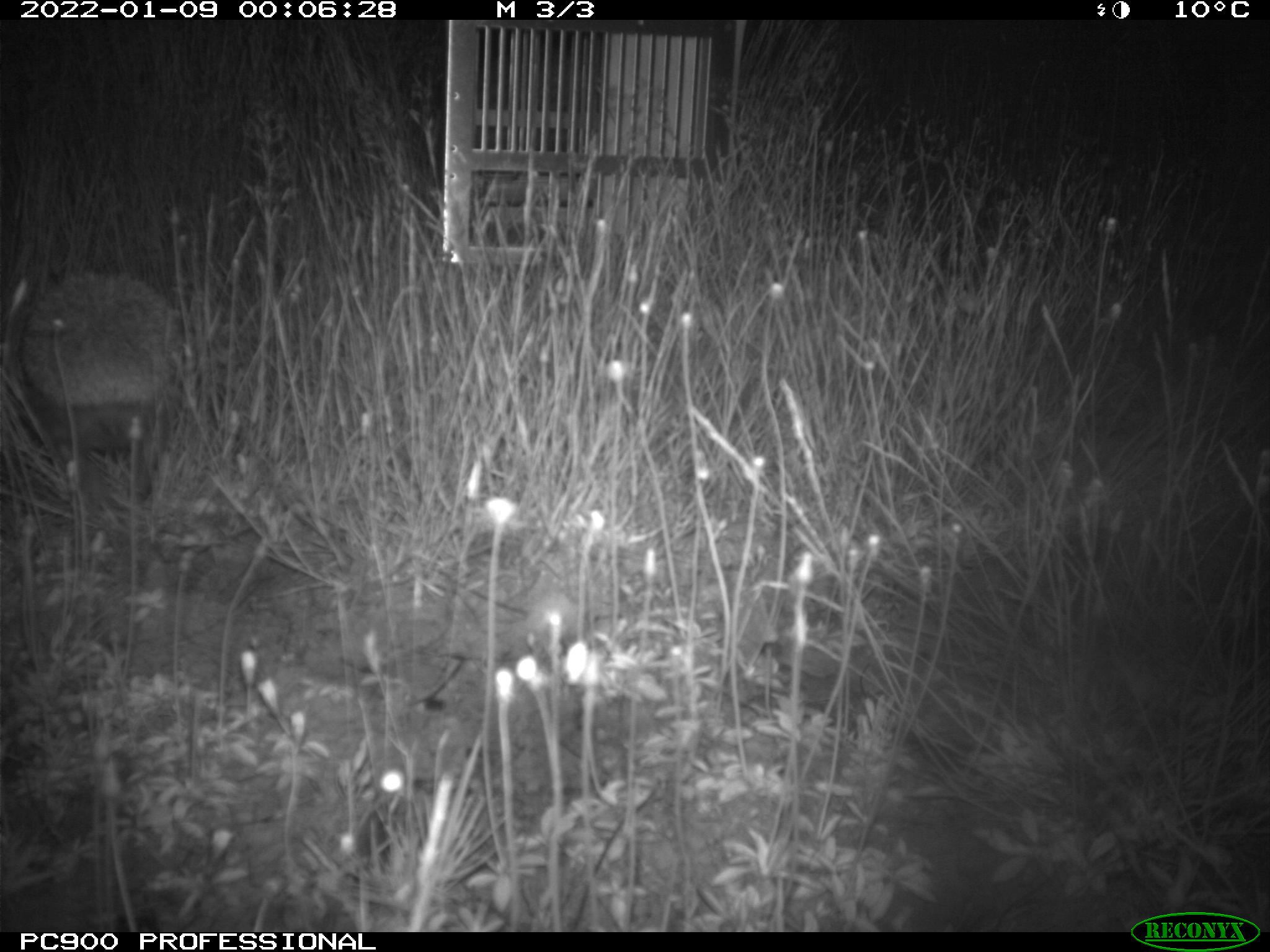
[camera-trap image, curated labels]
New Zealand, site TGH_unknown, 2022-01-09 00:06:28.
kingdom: Animalia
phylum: Chordata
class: Mammalia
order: Eulipotyphla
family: Erinaceidae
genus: Erinaceus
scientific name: Erinaceus europaeus europaeus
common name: european hedgehog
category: hedgehog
Hedgehog (european hedgehog) (Erinaceus europaeus europaeus).